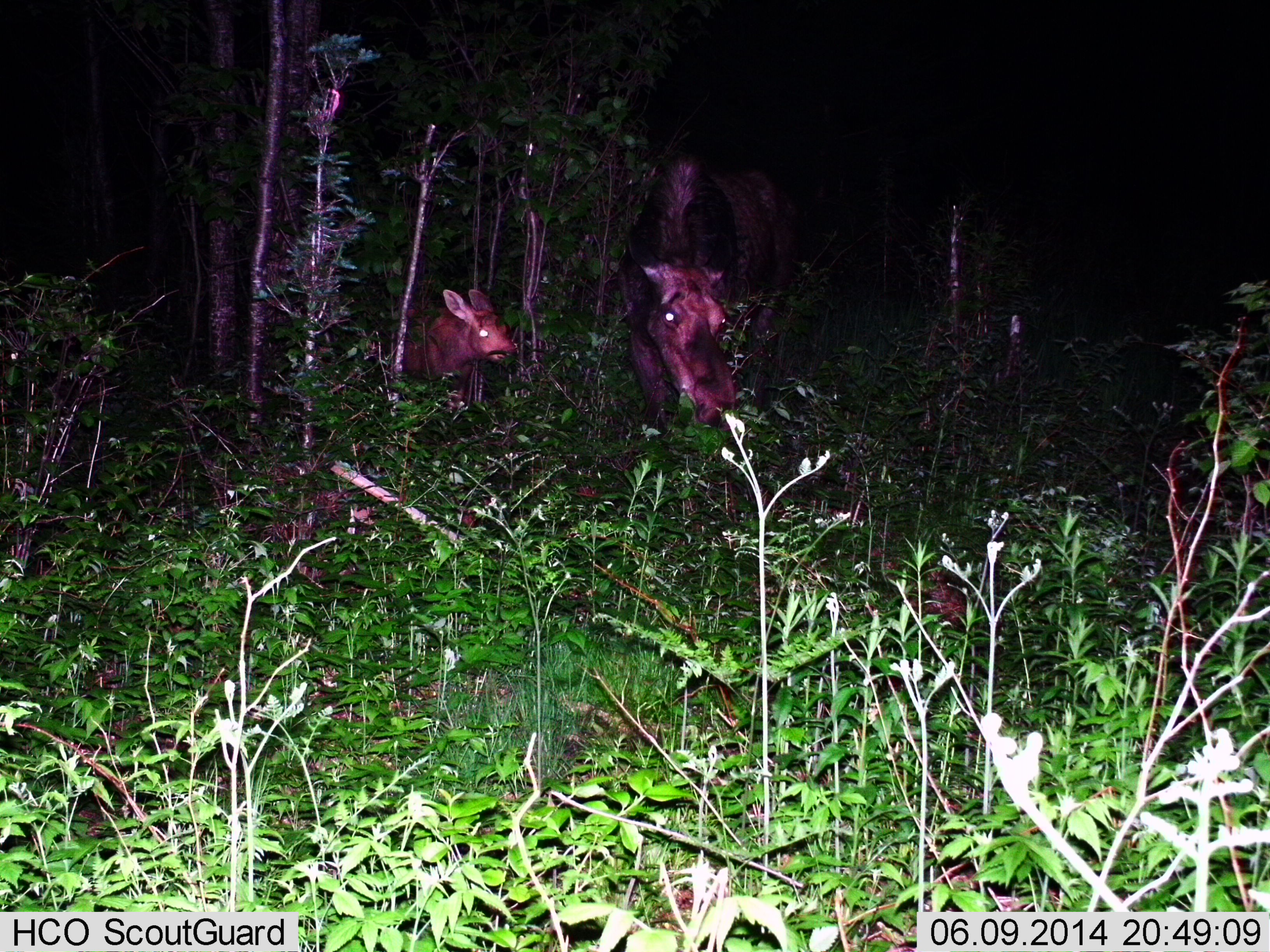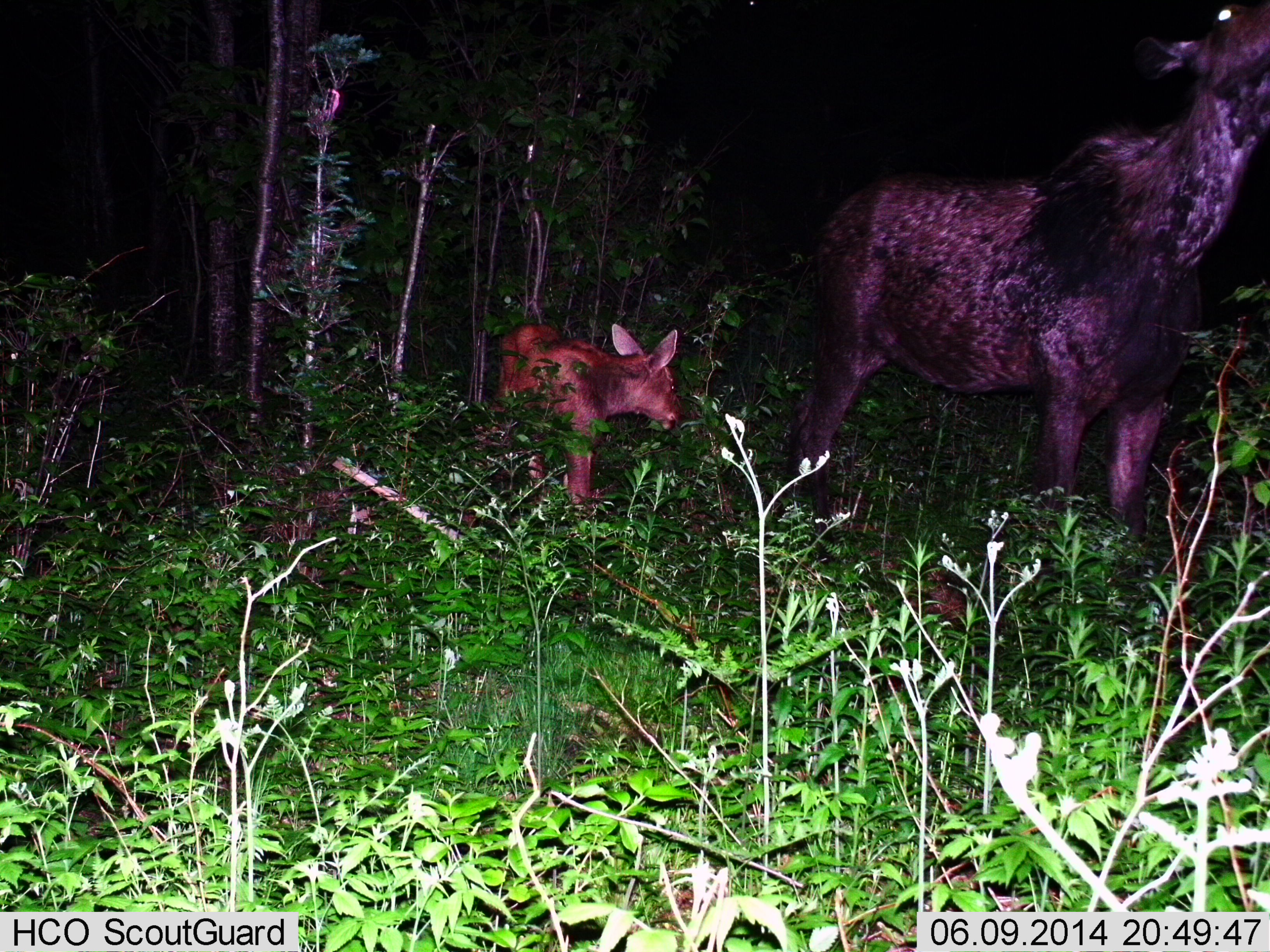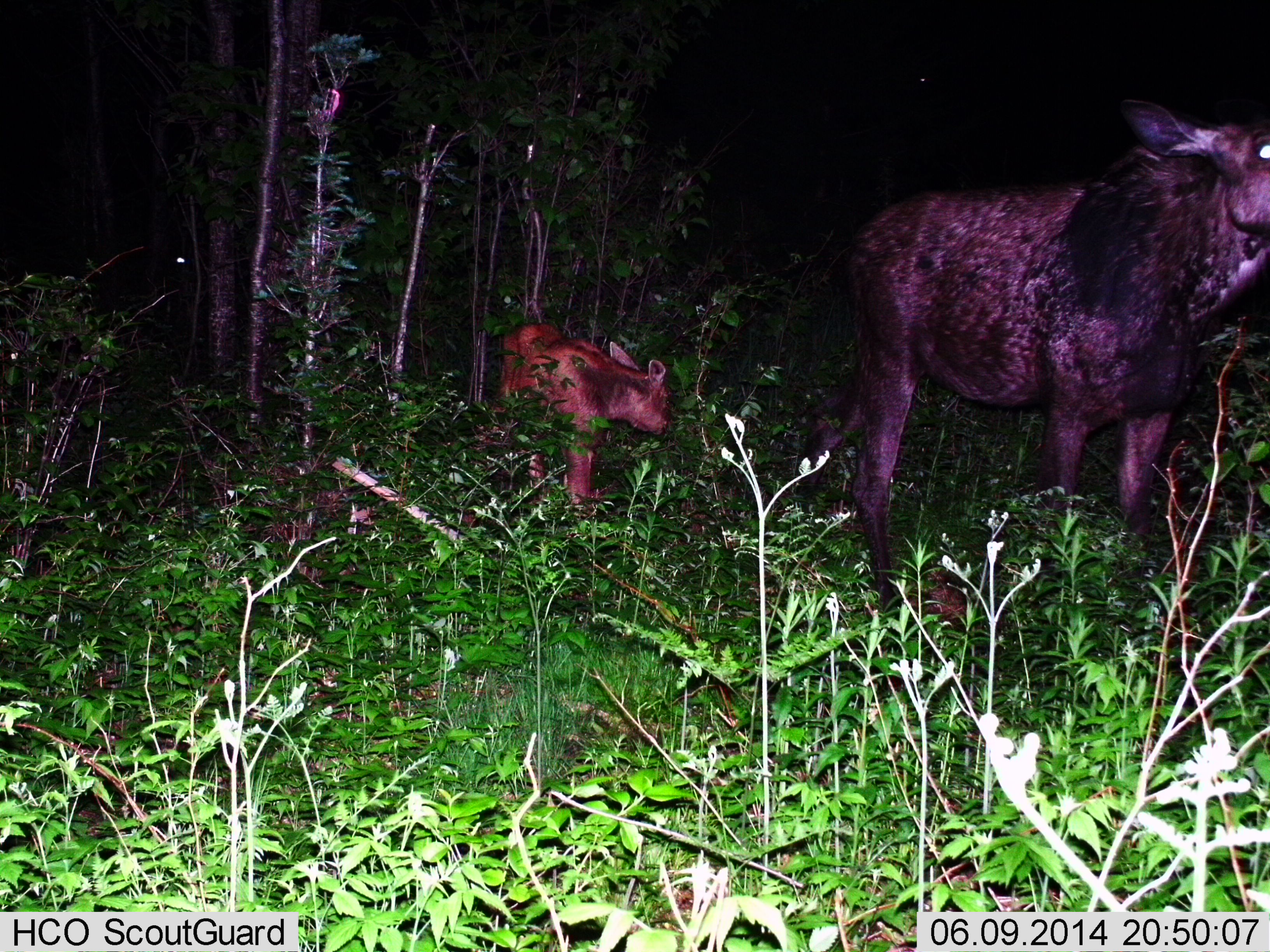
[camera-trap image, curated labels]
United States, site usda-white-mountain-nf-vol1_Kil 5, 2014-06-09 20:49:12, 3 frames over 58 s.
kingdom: Animalia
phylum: Chordata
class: Mammalia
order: Artiodactyla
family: Cervidae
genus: Alces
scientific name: Alces alces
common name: moose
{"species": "moose (Alces alces)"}